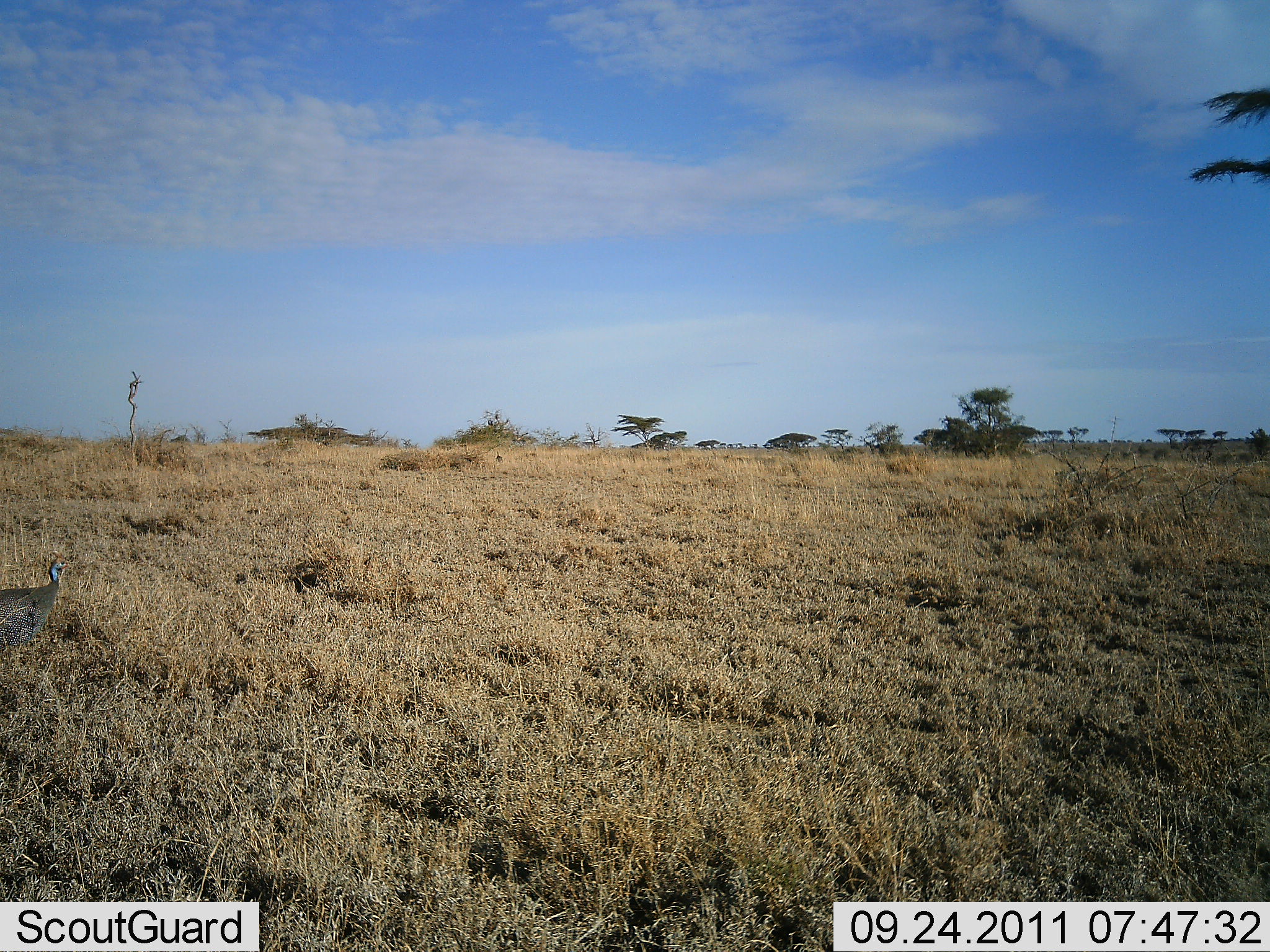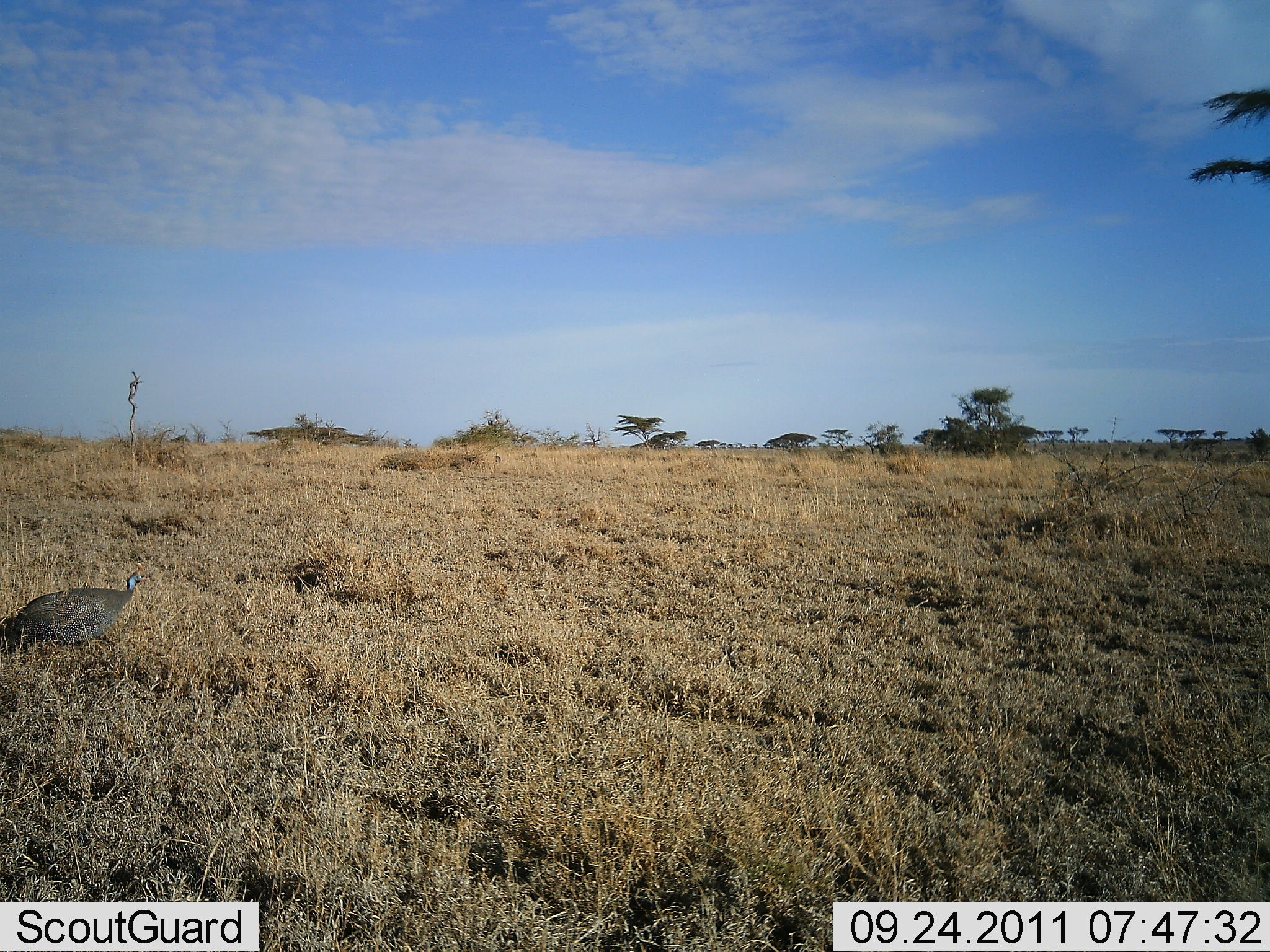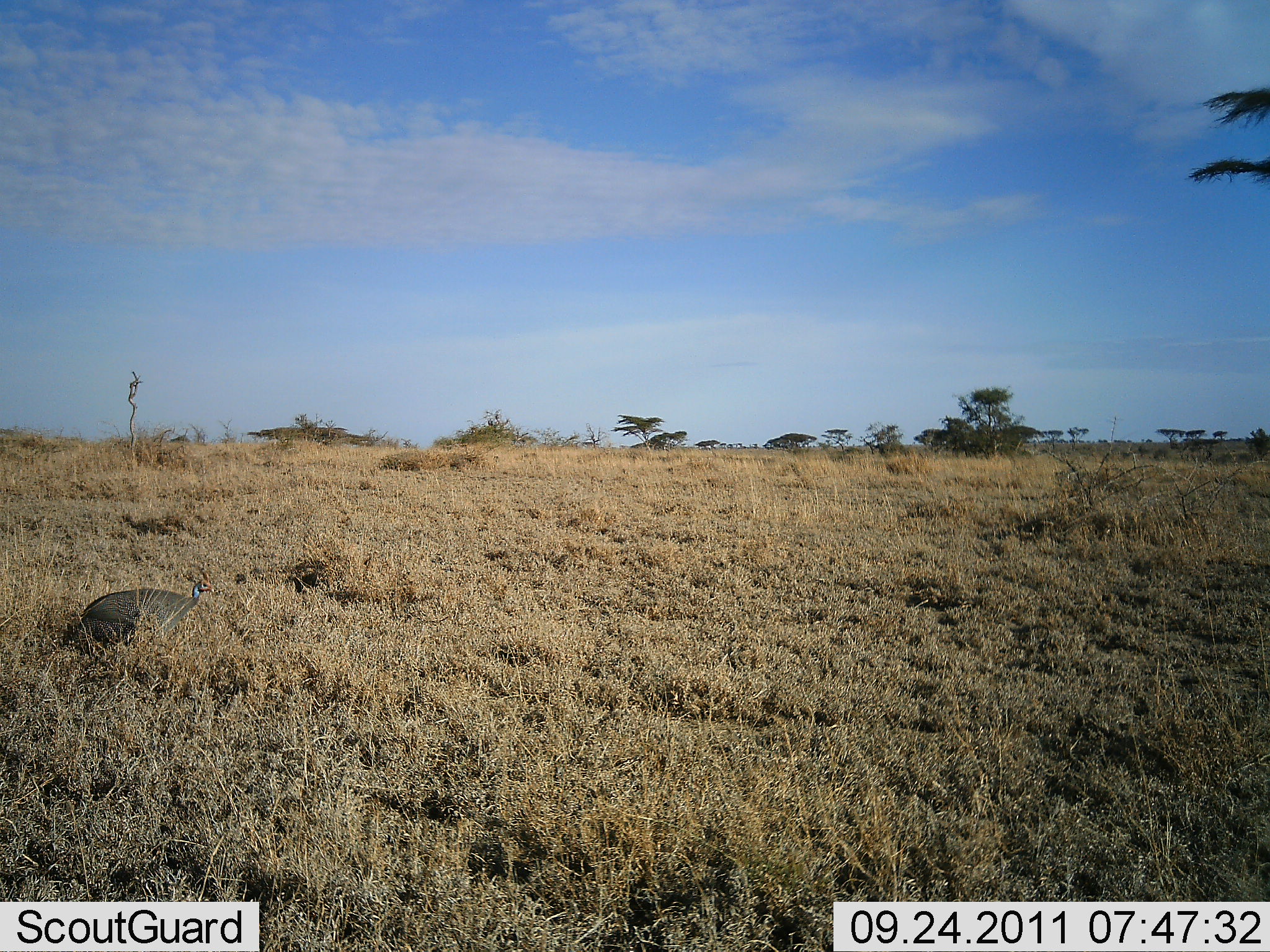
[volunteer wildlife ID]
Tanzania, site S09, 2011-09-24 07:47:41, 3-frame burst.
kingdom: Animalia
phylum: Chordata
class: Aves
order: Galliformes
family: Numididae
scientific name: Numididae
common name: guinea fowl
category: guineafowl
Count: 1.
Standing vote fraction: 0%.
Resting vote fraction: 0%.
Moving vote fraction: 100%.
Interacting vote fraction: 0%.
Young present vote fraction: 0%.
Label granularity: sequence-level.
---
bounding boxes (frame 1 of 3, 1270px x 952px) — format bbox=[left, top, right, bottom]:
animal: bbox=[1, 553, 67, 666]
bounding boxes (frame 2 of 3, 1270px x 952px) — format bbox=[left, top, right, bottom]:
animal: bbox=[0, 563, 154, 665]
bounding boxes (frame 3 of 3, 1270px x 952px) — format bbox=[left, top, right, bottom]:
animal: bbox=[60, 576, 210, 650]